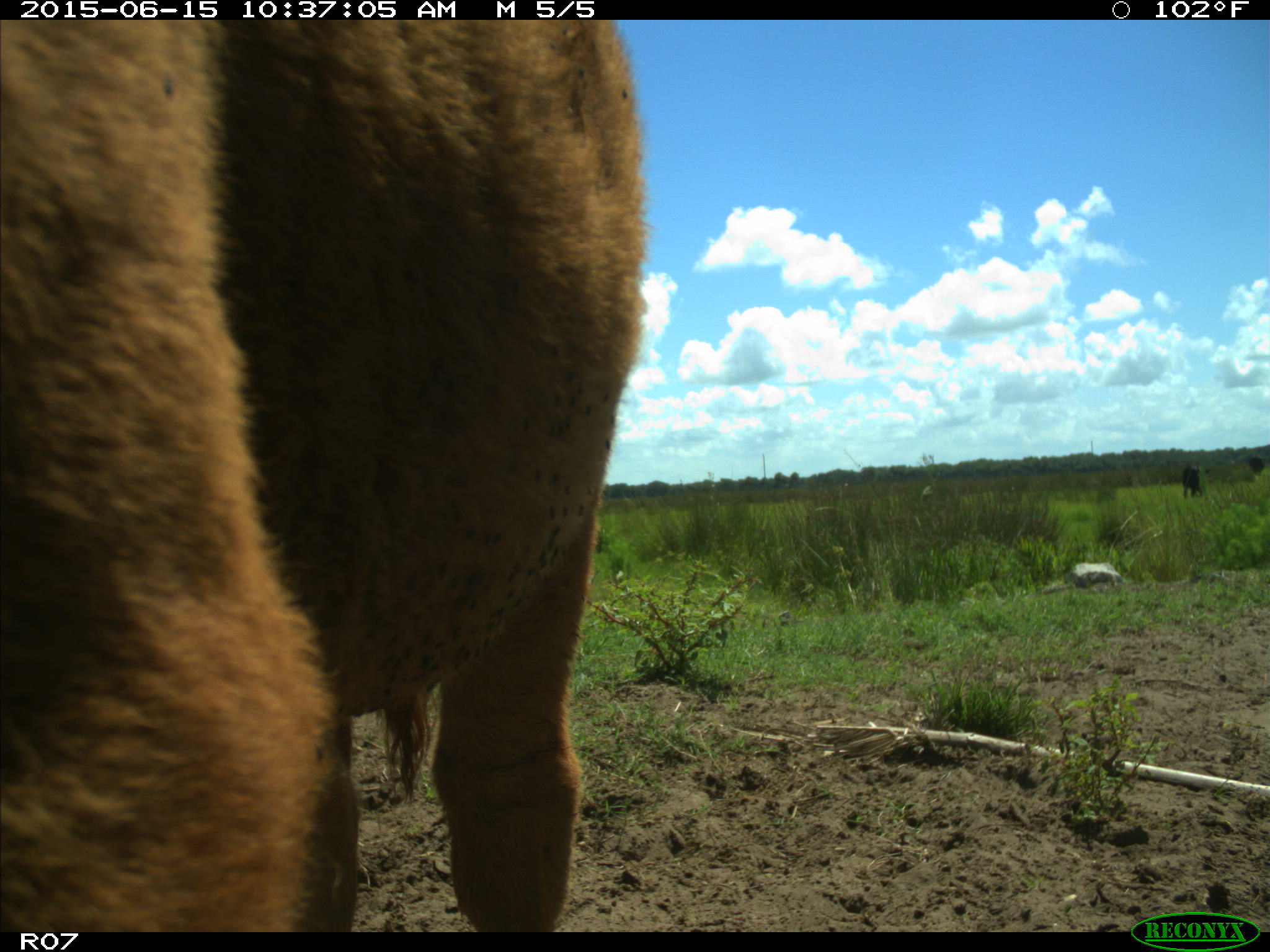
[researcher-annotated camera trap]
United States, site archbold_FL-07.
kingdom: Animalia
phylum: Chordata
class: Mammalia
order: Artiodactyla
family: Bovidae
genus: Bos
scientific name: Bos taurus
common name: domestic cow